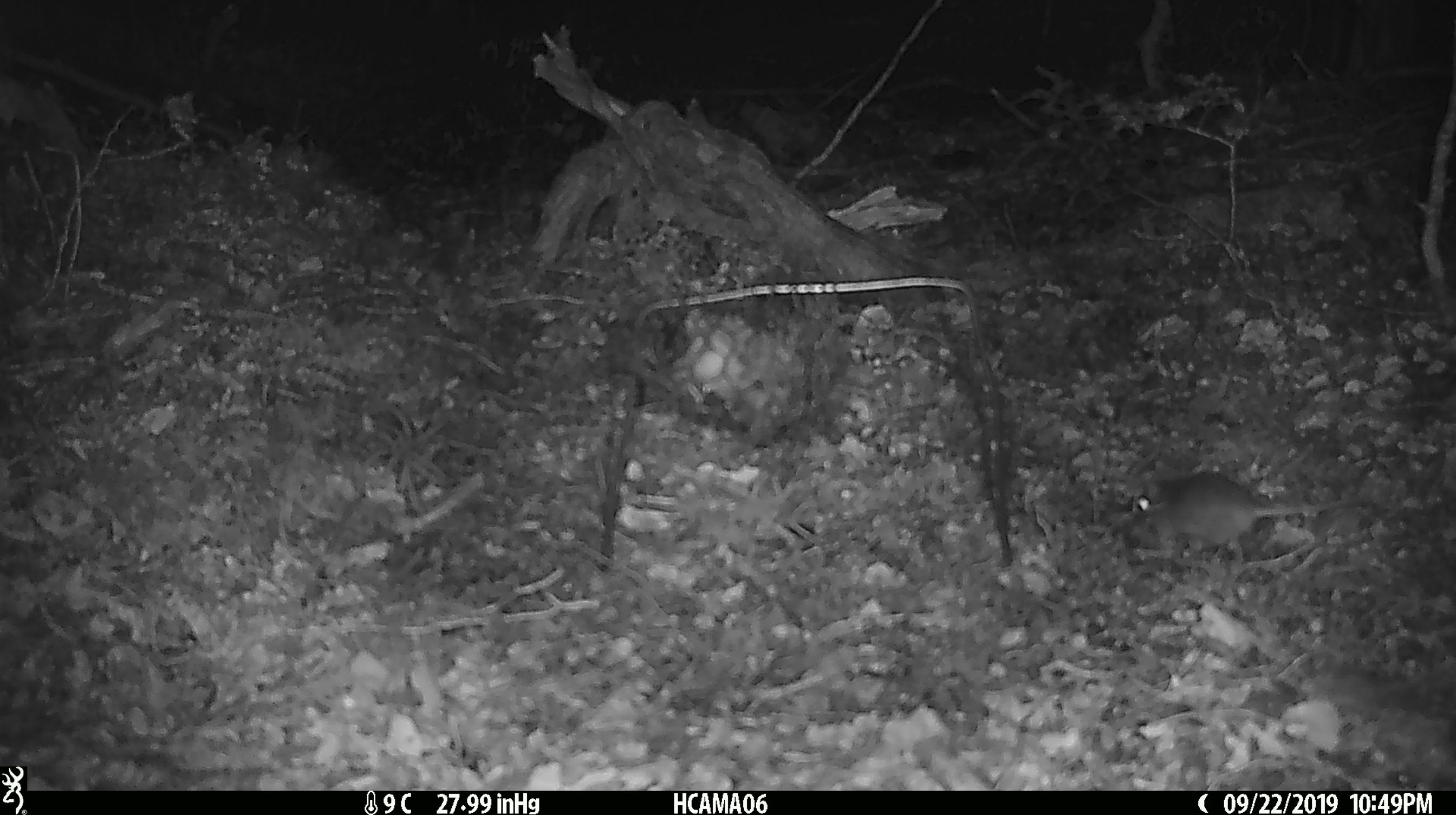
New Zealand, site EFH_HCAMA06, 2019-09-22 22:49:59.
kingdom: Animalia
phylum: Chordata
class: Mammalia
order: Rodentia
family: Muridae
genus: Mus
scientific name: Mus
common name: mouse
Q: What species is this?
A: Mouse (Mus).